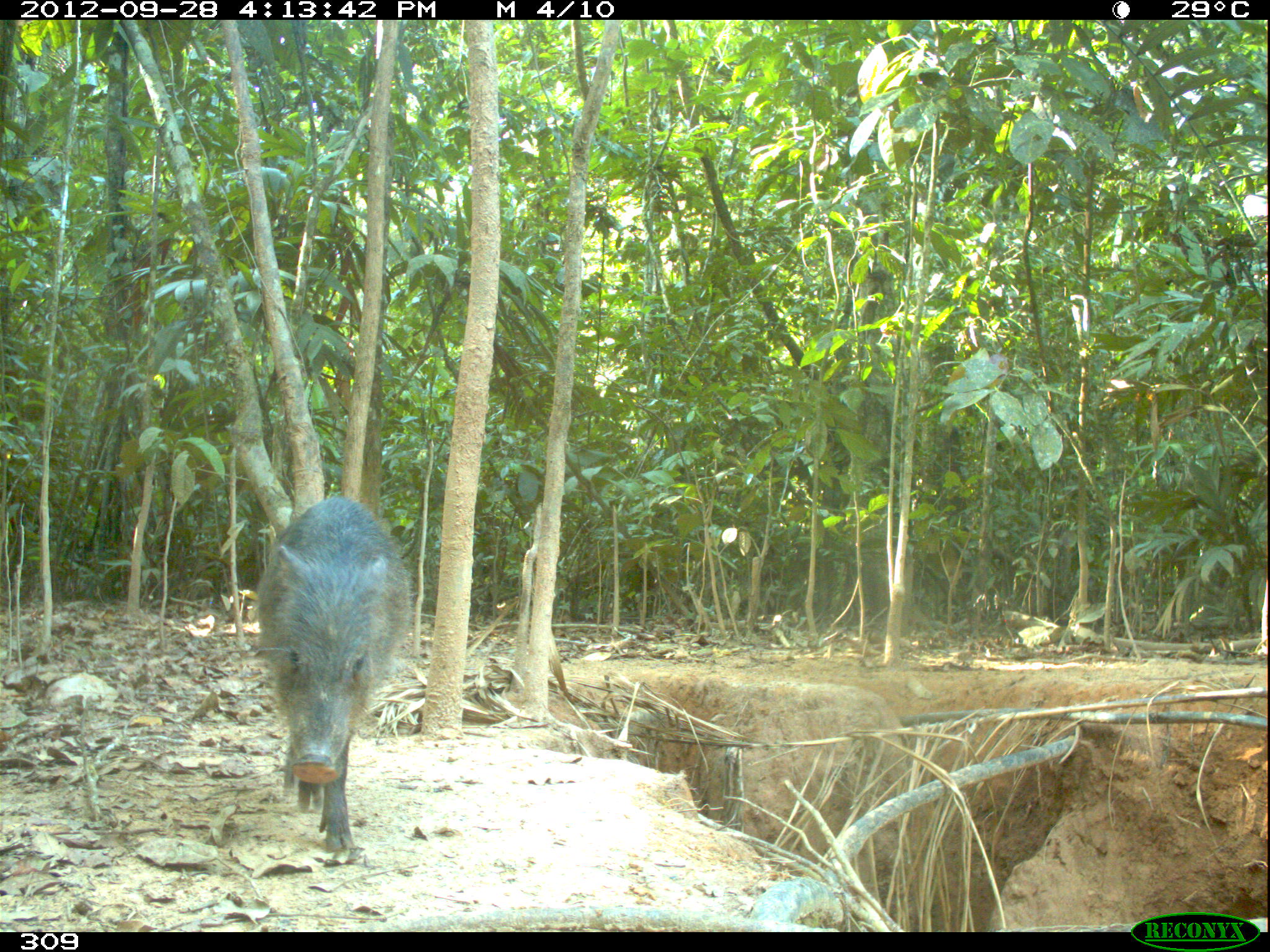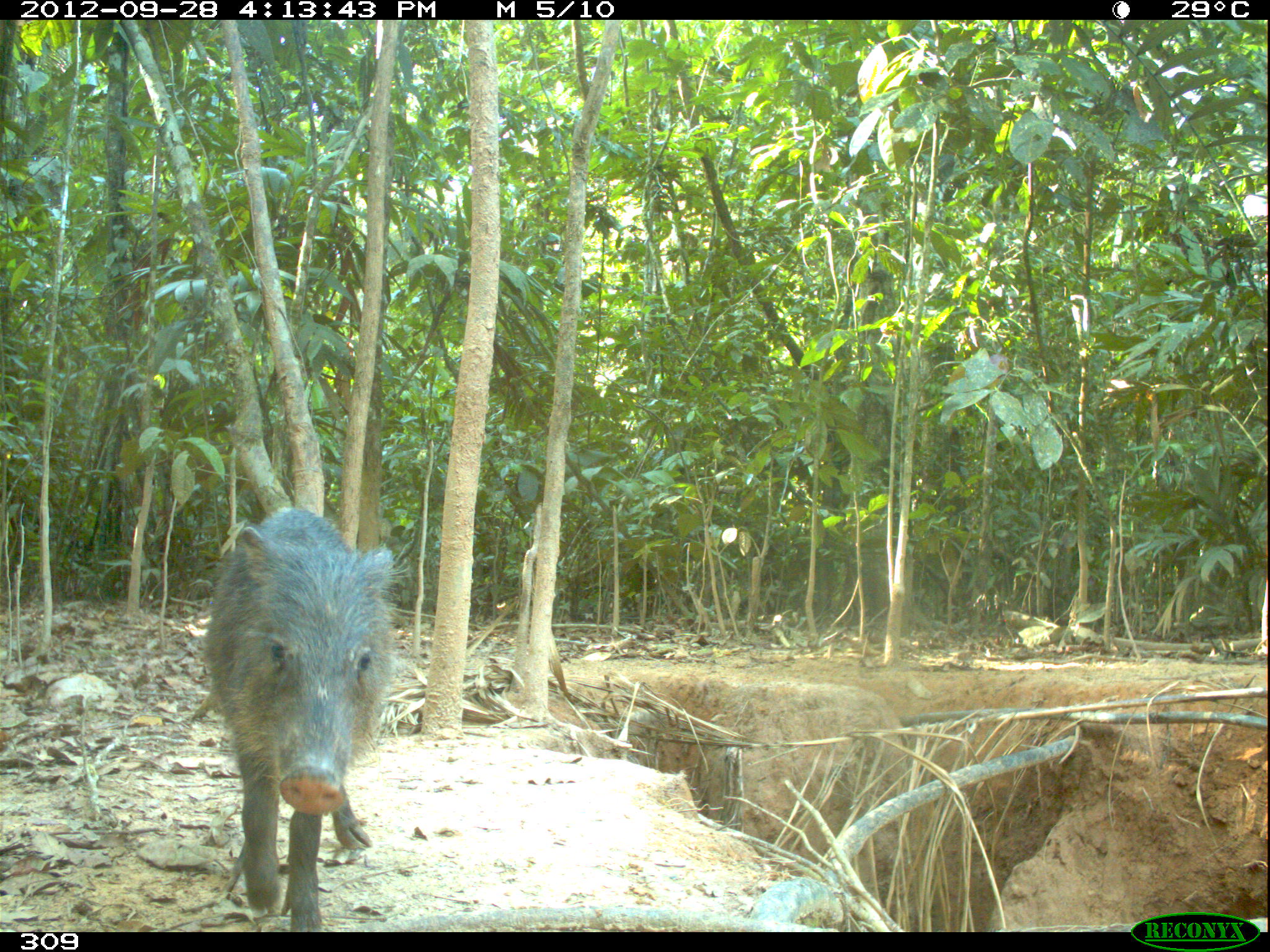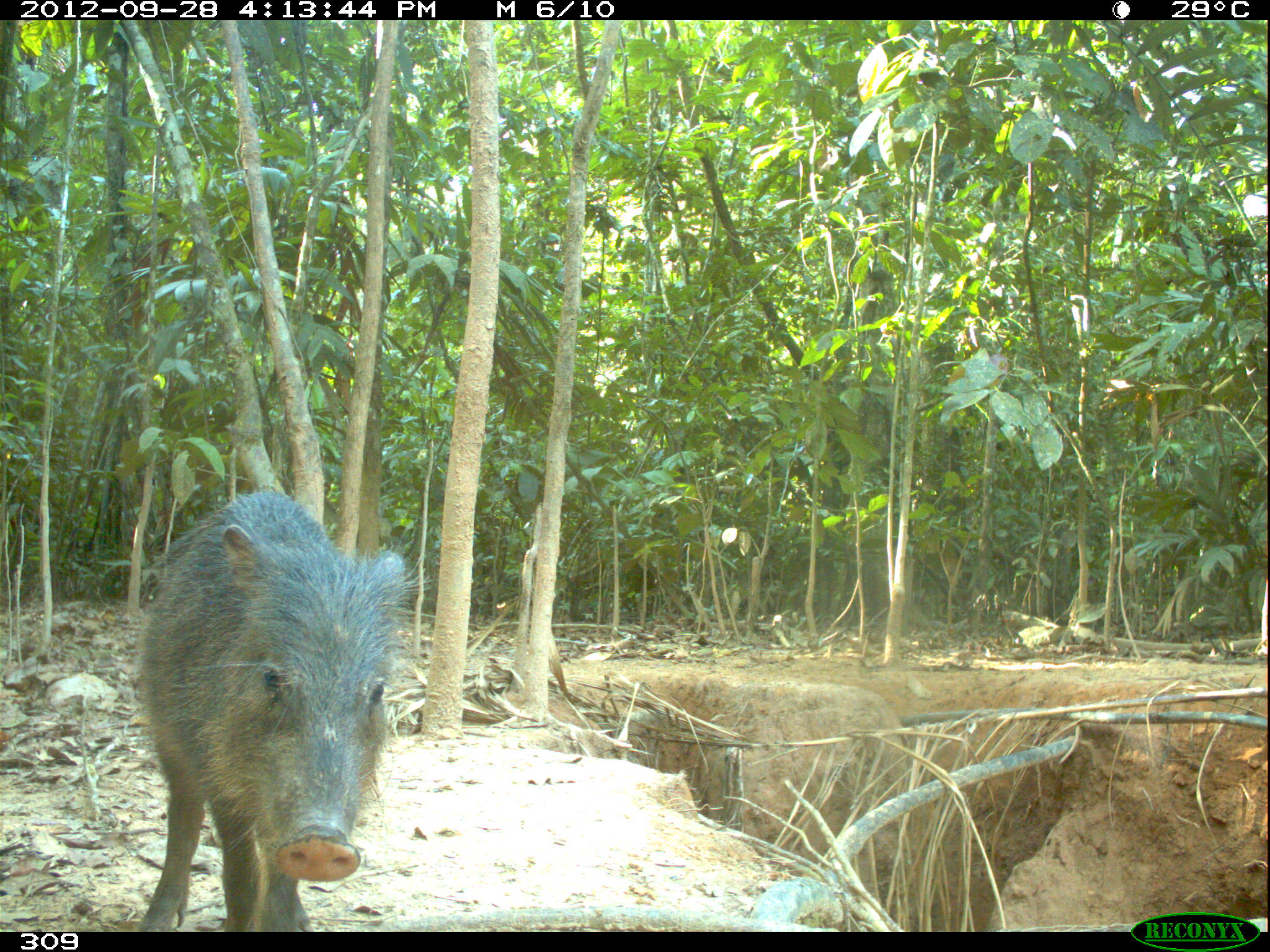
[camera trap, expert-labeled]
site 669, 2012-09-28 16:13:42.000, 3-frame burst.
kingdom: Animalia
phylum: Chordata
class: Mammalia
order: Artiodactyla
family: Tayassuidae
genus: Tayassu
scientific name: Tayassu pecari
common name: white-lipped peccary